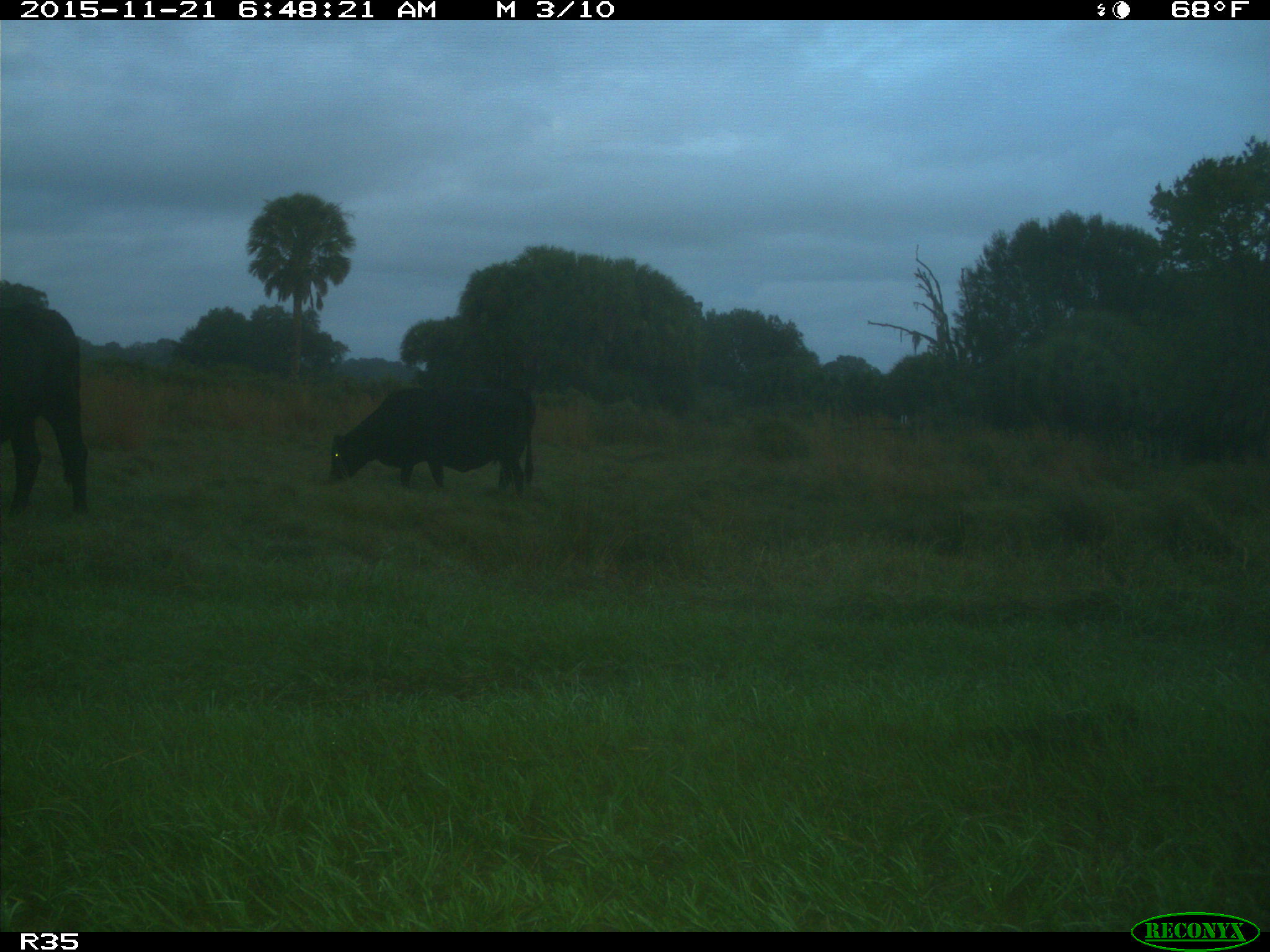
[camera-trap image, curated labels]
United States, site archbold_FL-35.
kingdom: Animalia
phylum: Chordata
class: Mammalia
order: Artiodactyla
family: Bovidae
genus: Bos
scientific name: Bos taurus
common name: domestic cow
Bos taurus (domestic cow).